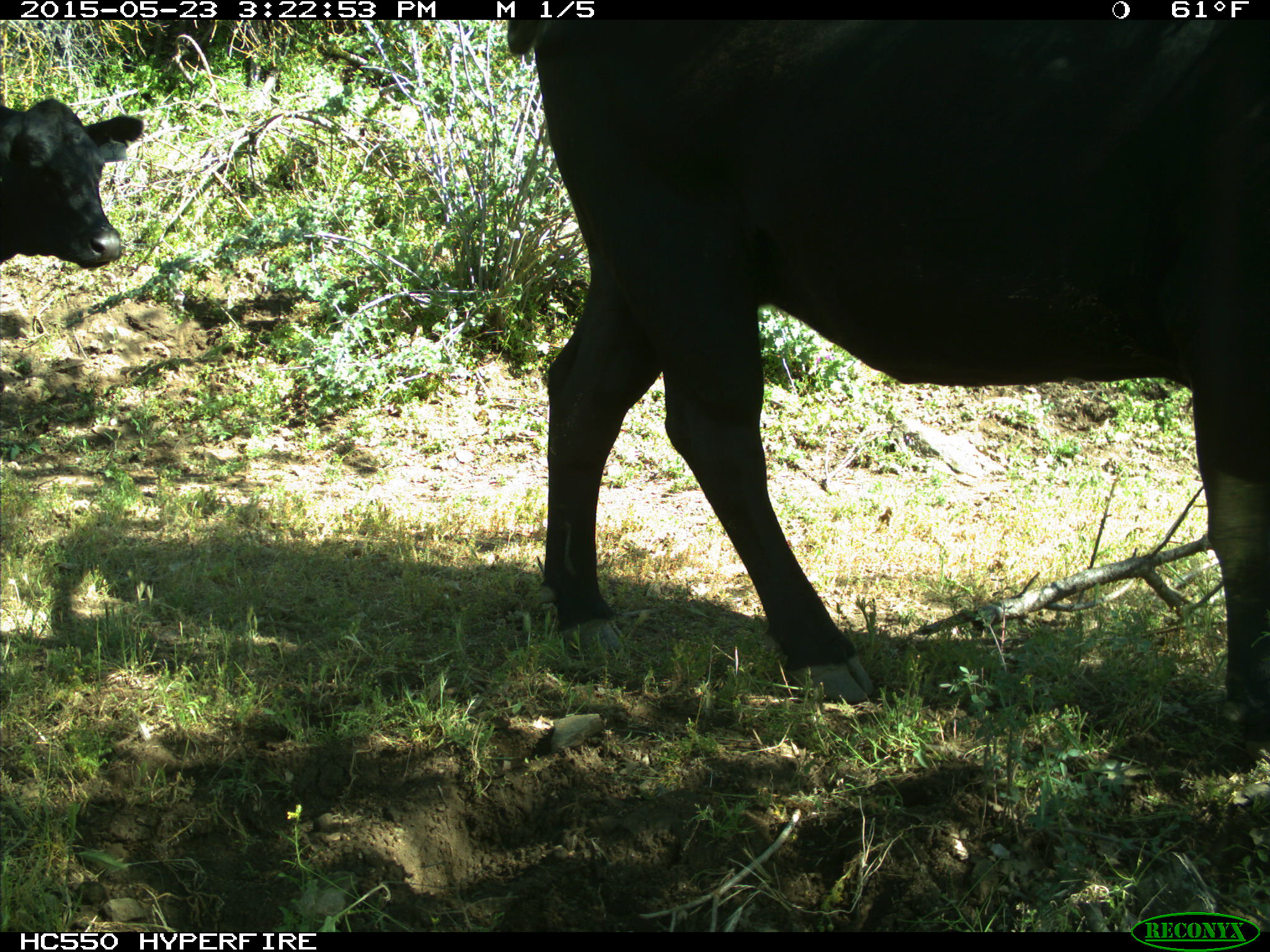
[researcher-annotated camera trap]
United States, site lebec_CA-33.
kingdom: Animalia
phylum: Chordata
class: Mammalia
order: Artiodactyla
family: Bovidae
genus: Bos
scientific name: Bos taurus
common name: domestic cow